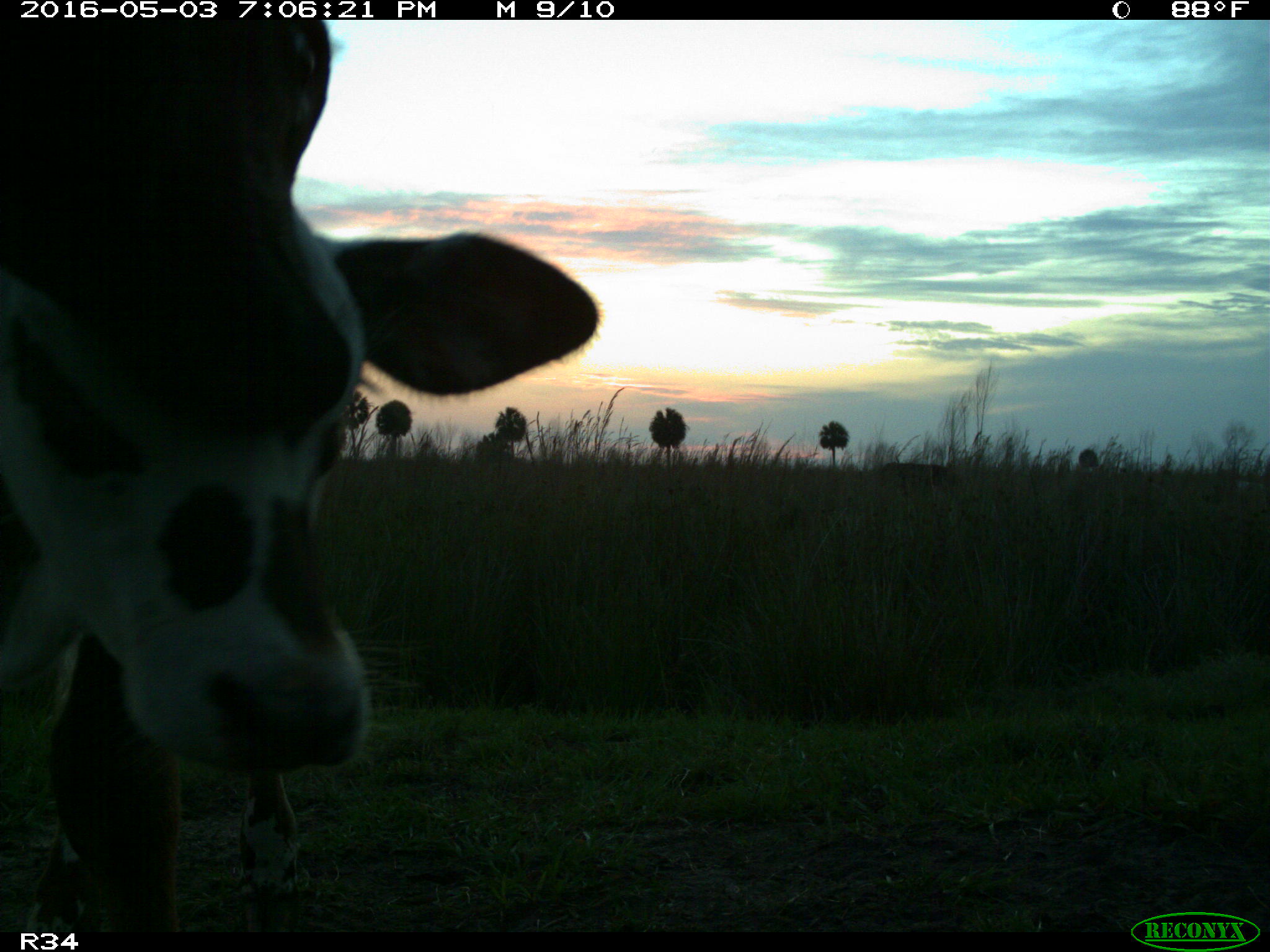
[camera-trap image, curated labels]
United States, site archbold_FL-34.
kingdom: Animalia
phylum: Chordata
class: Mammalia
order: Artiodactyla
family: Bovidae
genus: Bos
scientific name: Bos taurus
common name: domestic cow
Bos taurus (domestic cow).